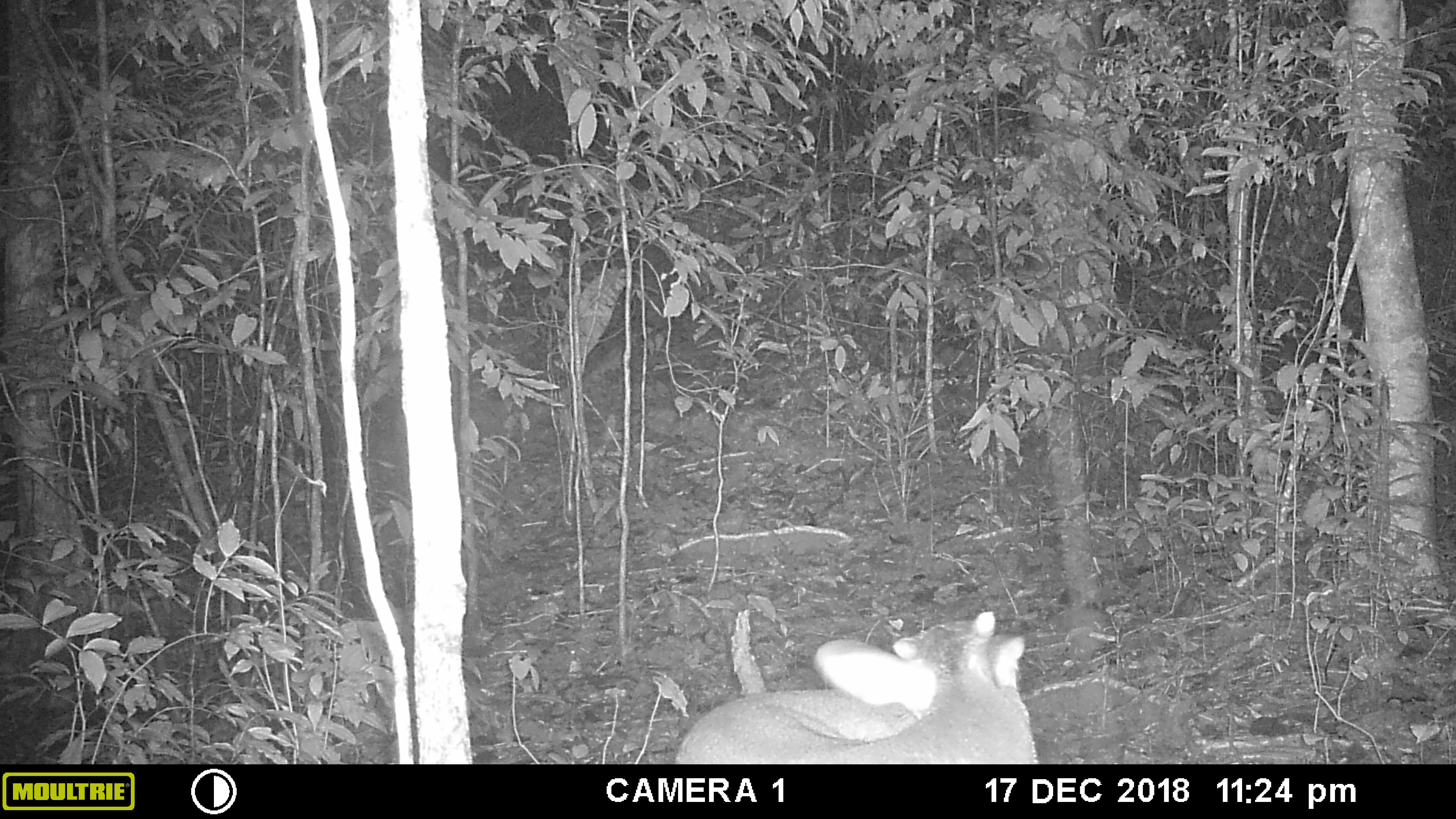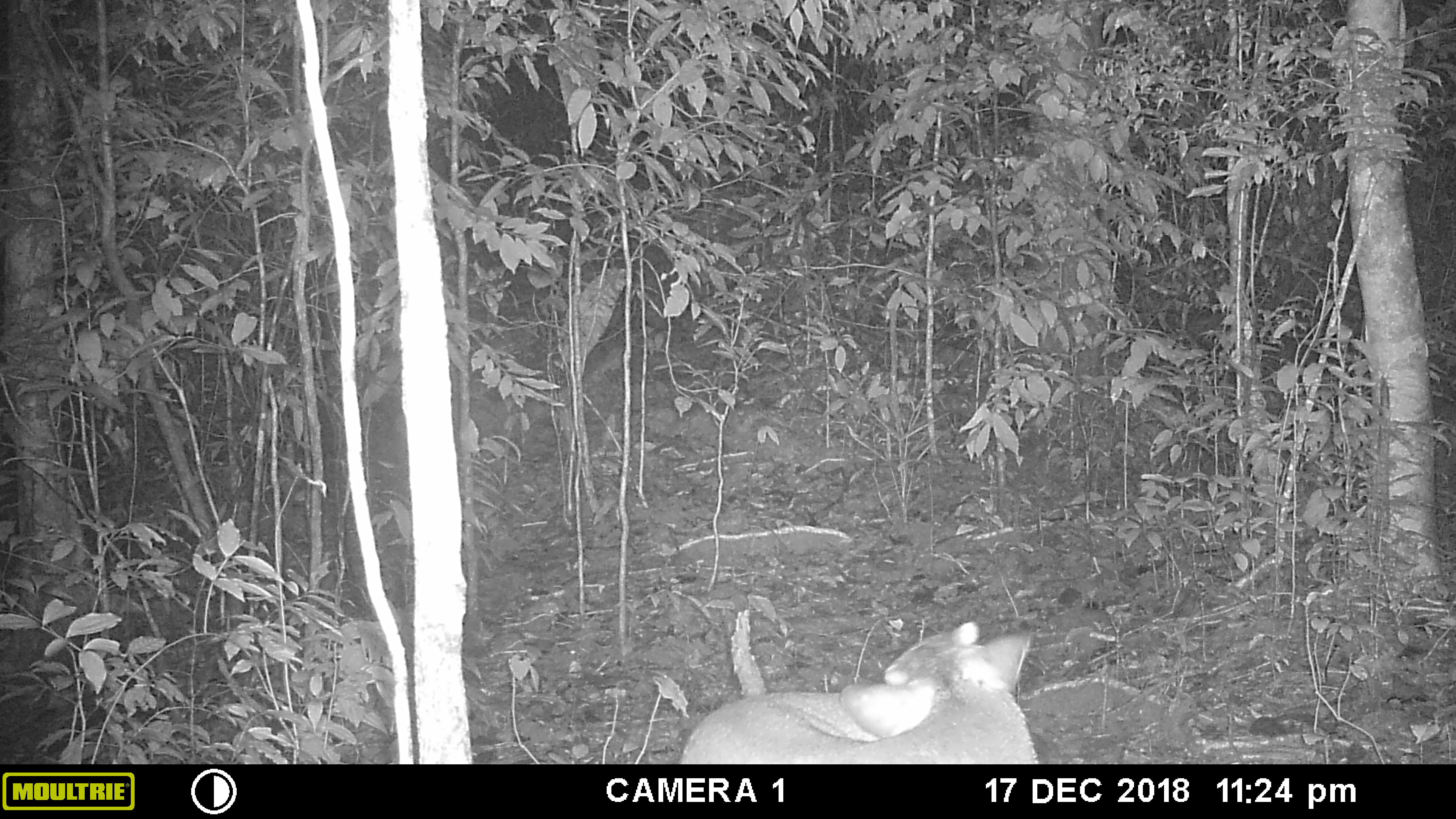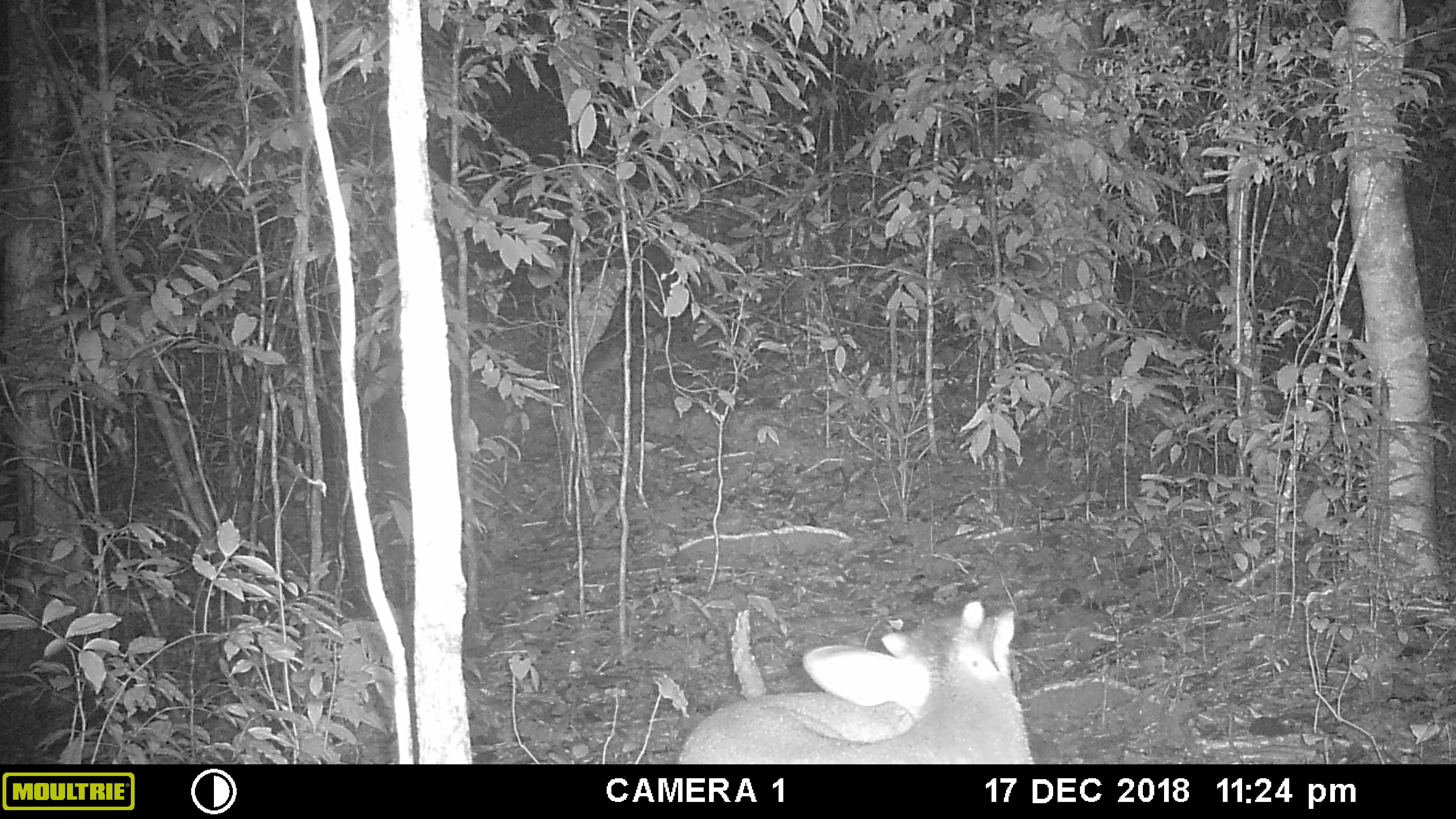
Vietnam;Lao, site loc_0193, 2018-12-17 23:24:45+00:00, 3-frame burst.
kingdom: Animalia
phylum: Chordata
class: Mammalia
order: Artiodactyla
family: Cervidae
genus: Muntiacus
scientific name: Muntiacus vuquangensis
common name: large-antlered muntjac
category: large antlered muntjac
Large antlered muntjac (large-antlered muntjac) (Muntiacus vuquangensis). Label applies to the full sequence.